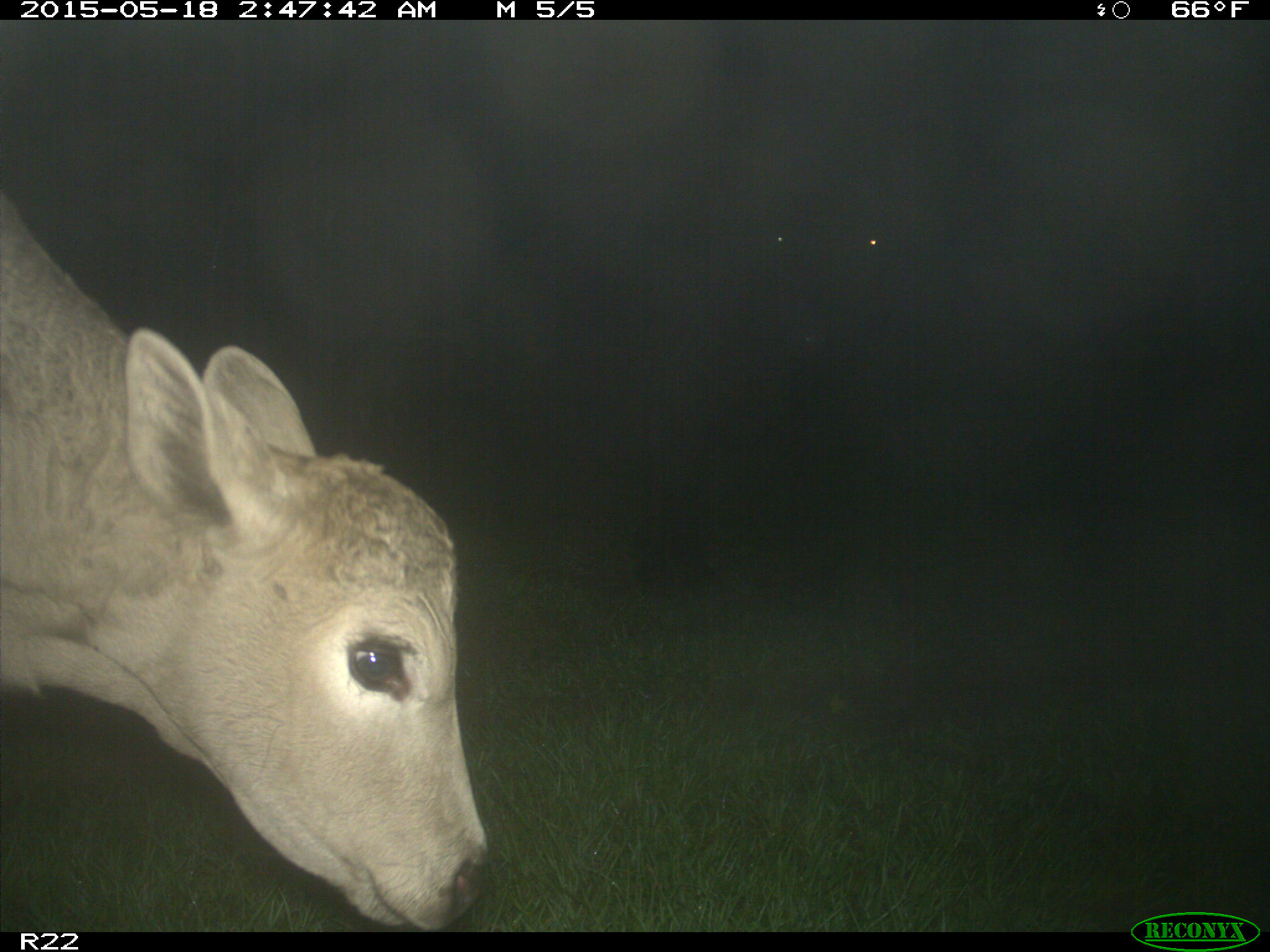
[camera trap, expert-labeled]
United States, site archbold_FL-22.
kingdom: Animalia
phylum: Chordata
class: Mammalia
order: Artiodactyla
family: Bovidae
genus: Bos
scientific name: Bos taurus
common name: domestic cow